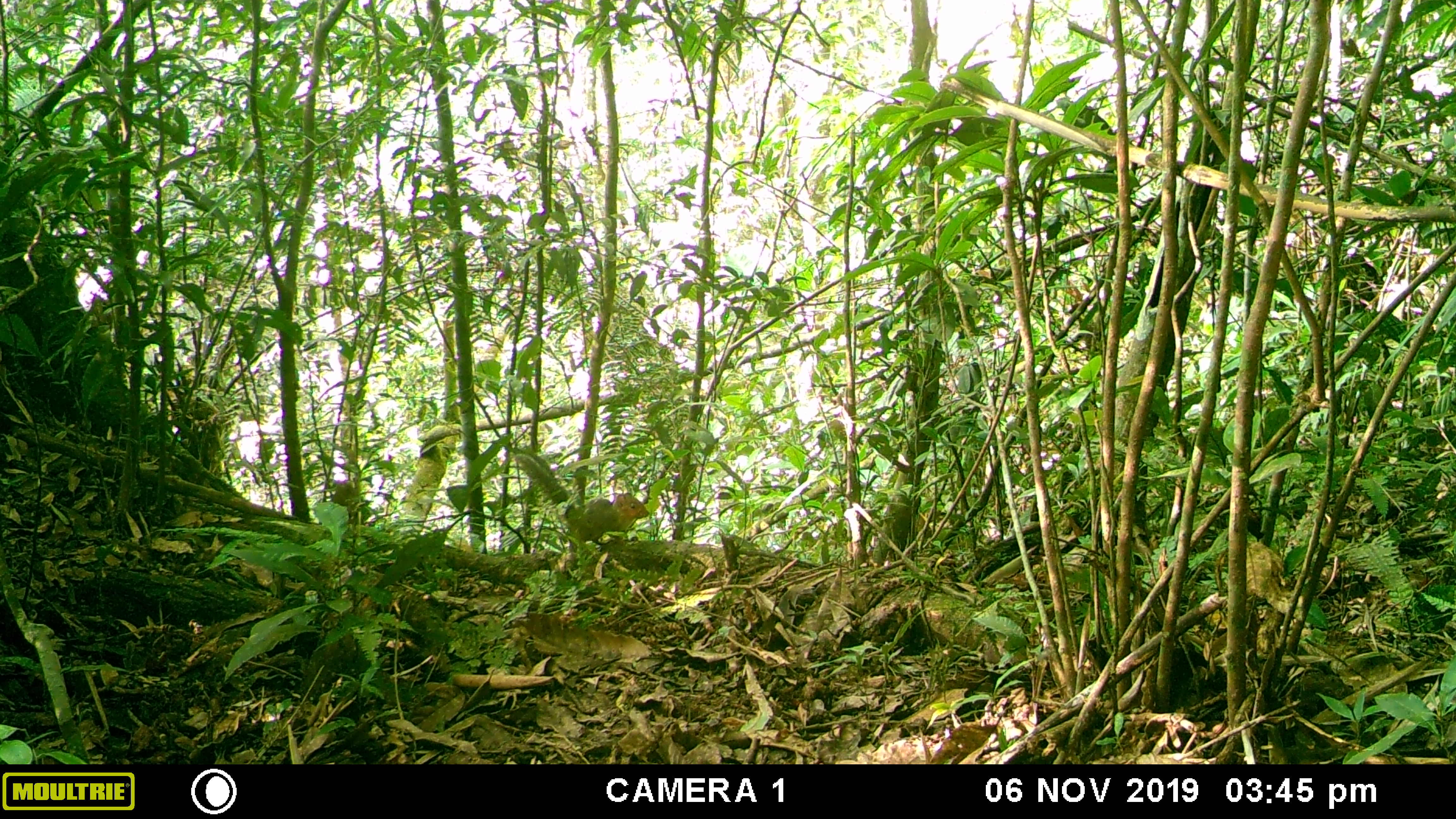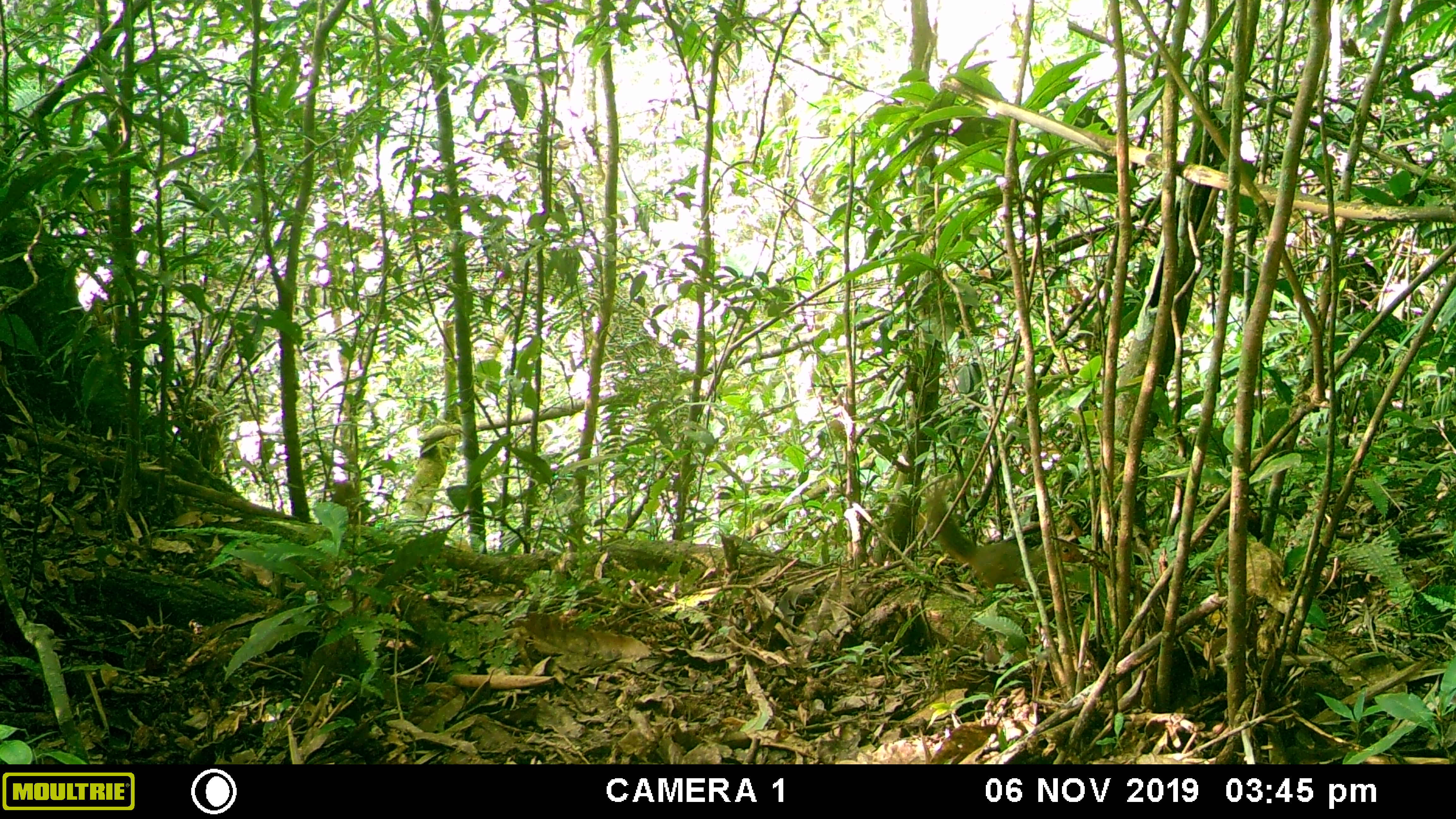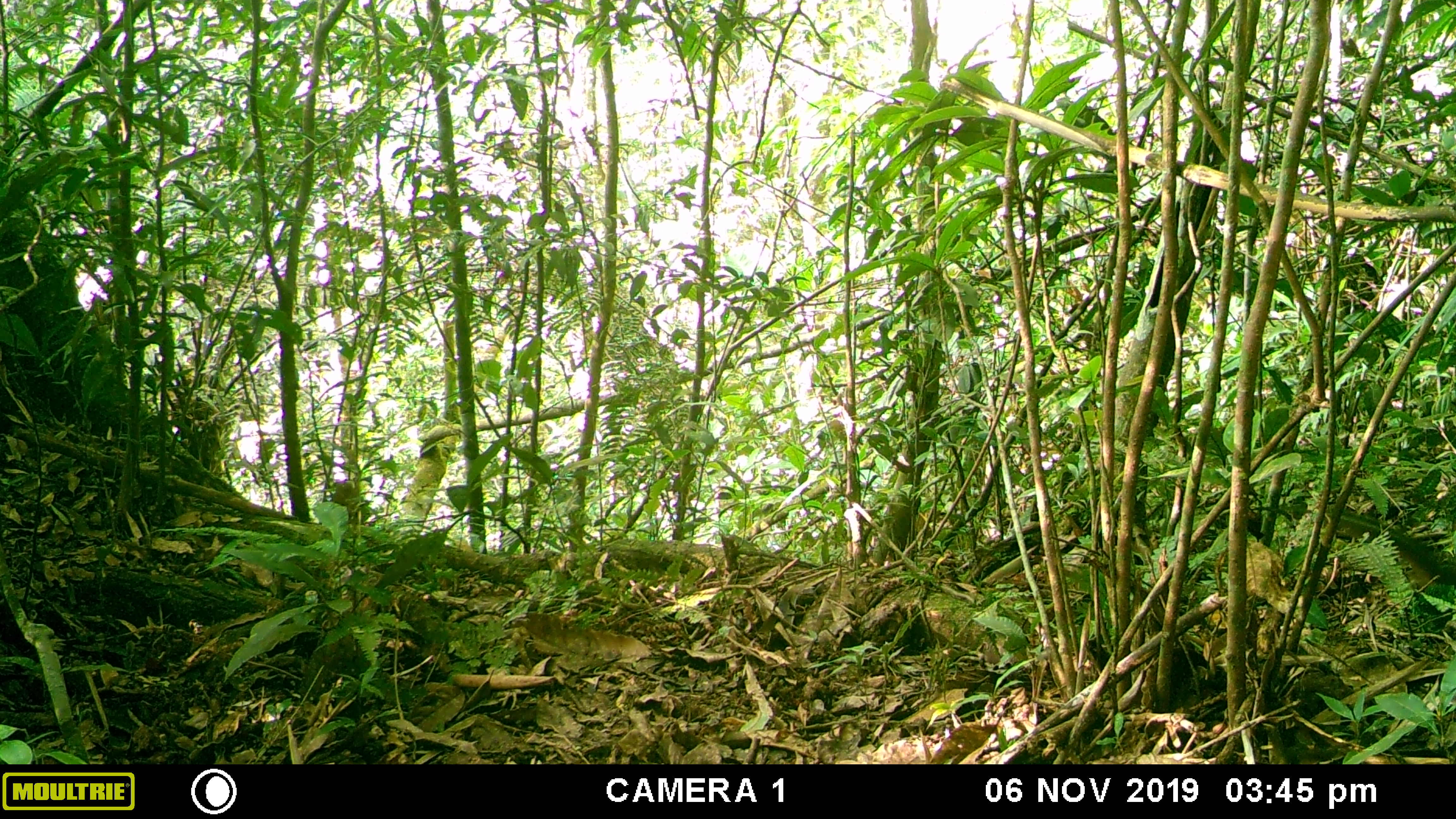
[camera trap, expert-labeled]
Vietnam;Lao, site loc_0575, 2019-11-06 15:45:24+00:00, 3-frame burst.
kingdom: Animalia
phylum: Chordata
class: Mammalia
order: Rodentia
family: Sciuridae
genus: Dremomys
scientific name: Dremomys rufigenis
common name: red-cheeked squirrel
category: red cheeked squirrel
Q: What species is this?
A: Red cheeked squirrel (red-cheeked squirrel) (Dremomys rufigenis).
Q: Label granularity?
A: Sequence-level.